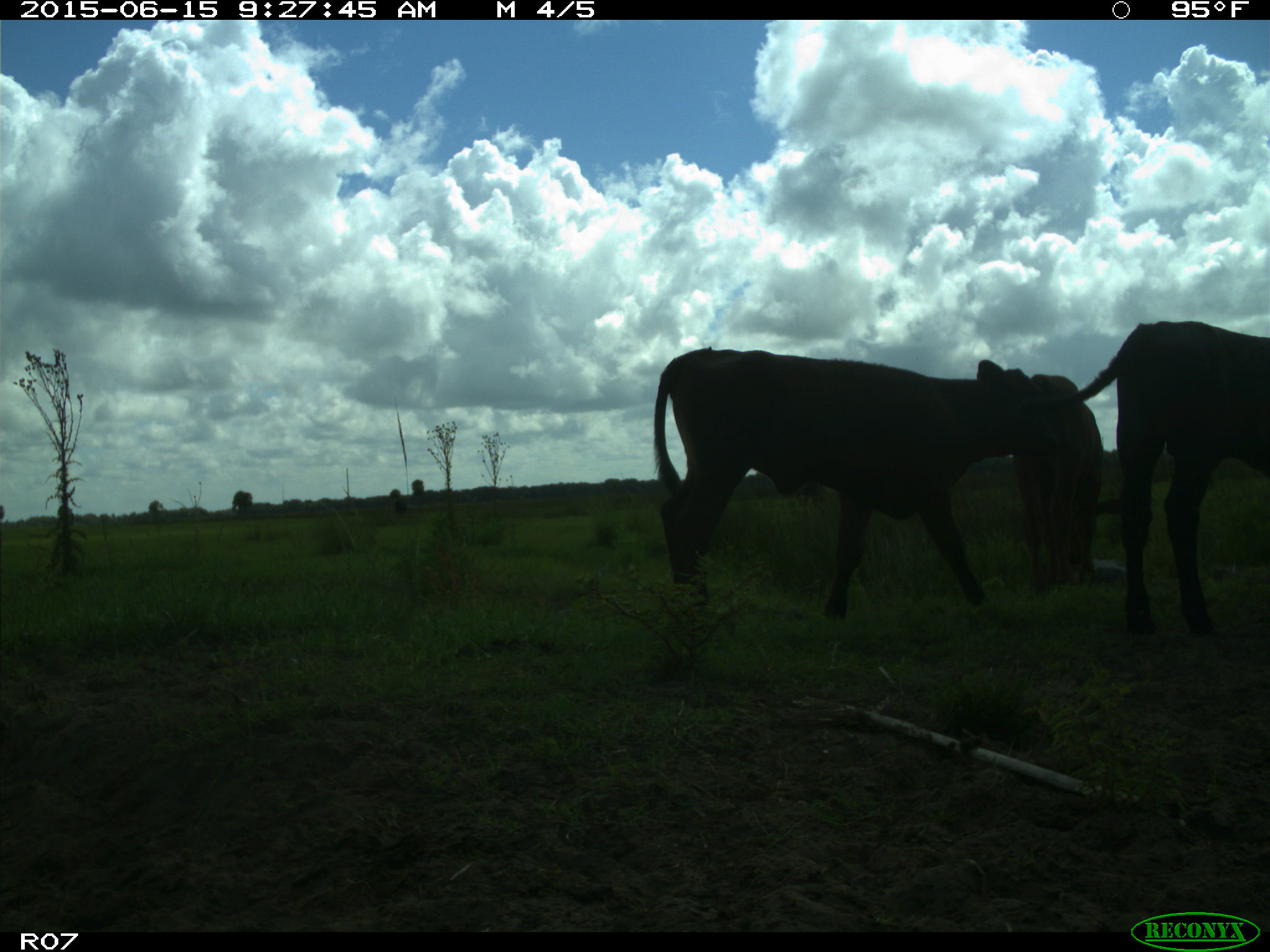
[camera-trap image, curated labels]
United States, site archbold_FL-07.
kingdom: Animalia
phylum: Chordata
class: Mammalia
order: Artiodactyla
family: Bovidae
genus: Bos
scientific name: Bos taurus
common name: domestic cow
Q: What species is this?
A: Bos taurus (domestic cow).